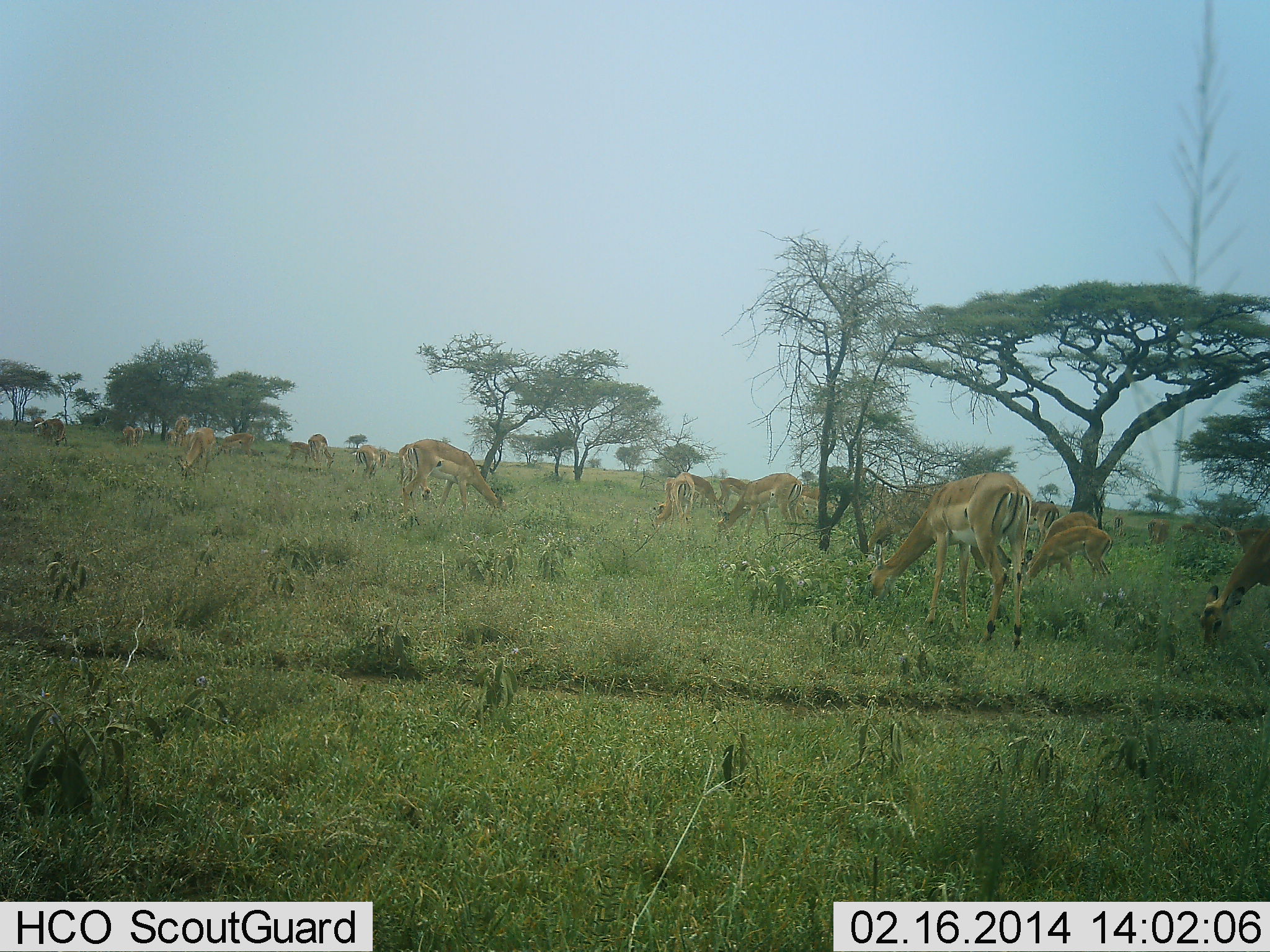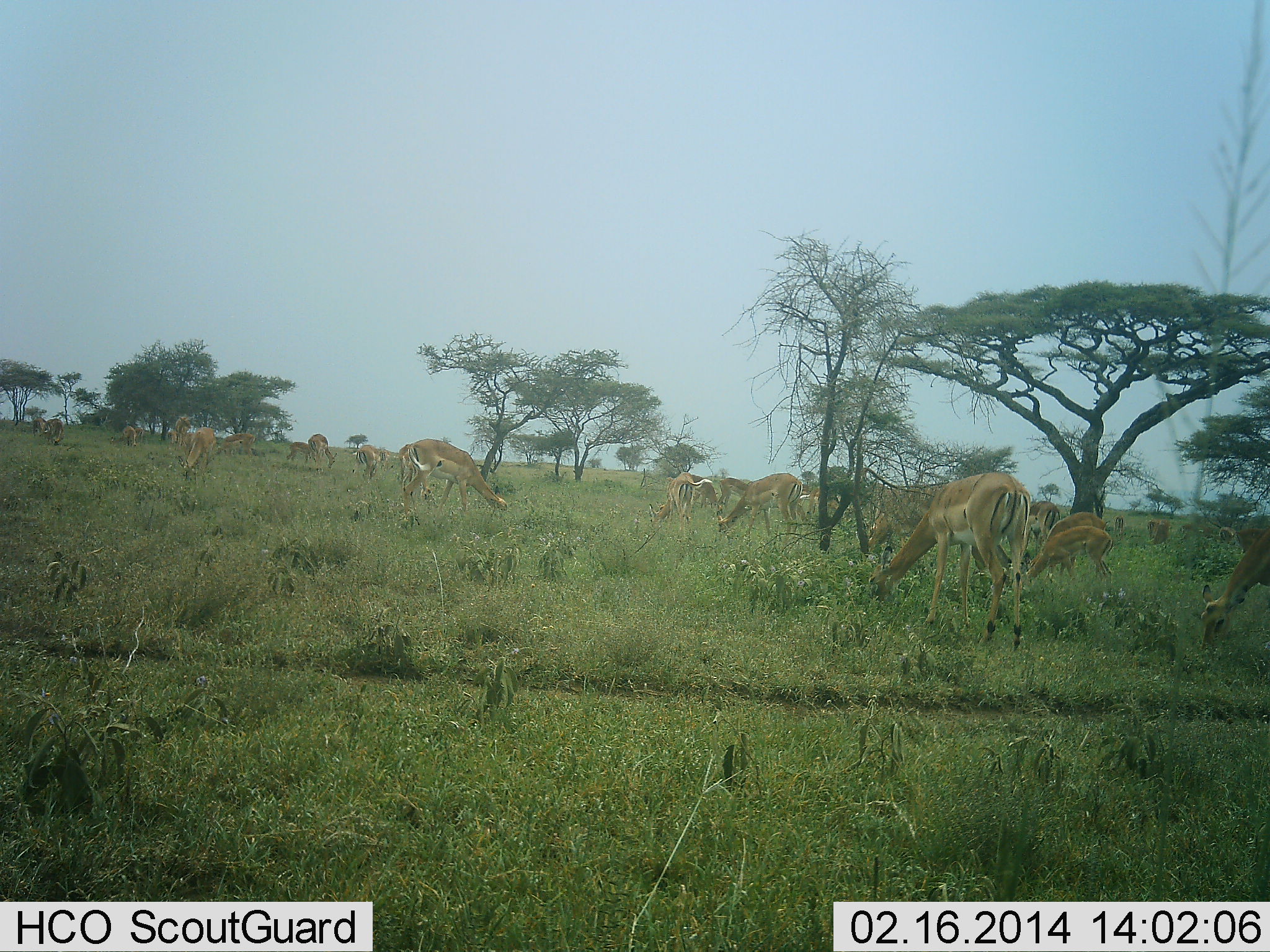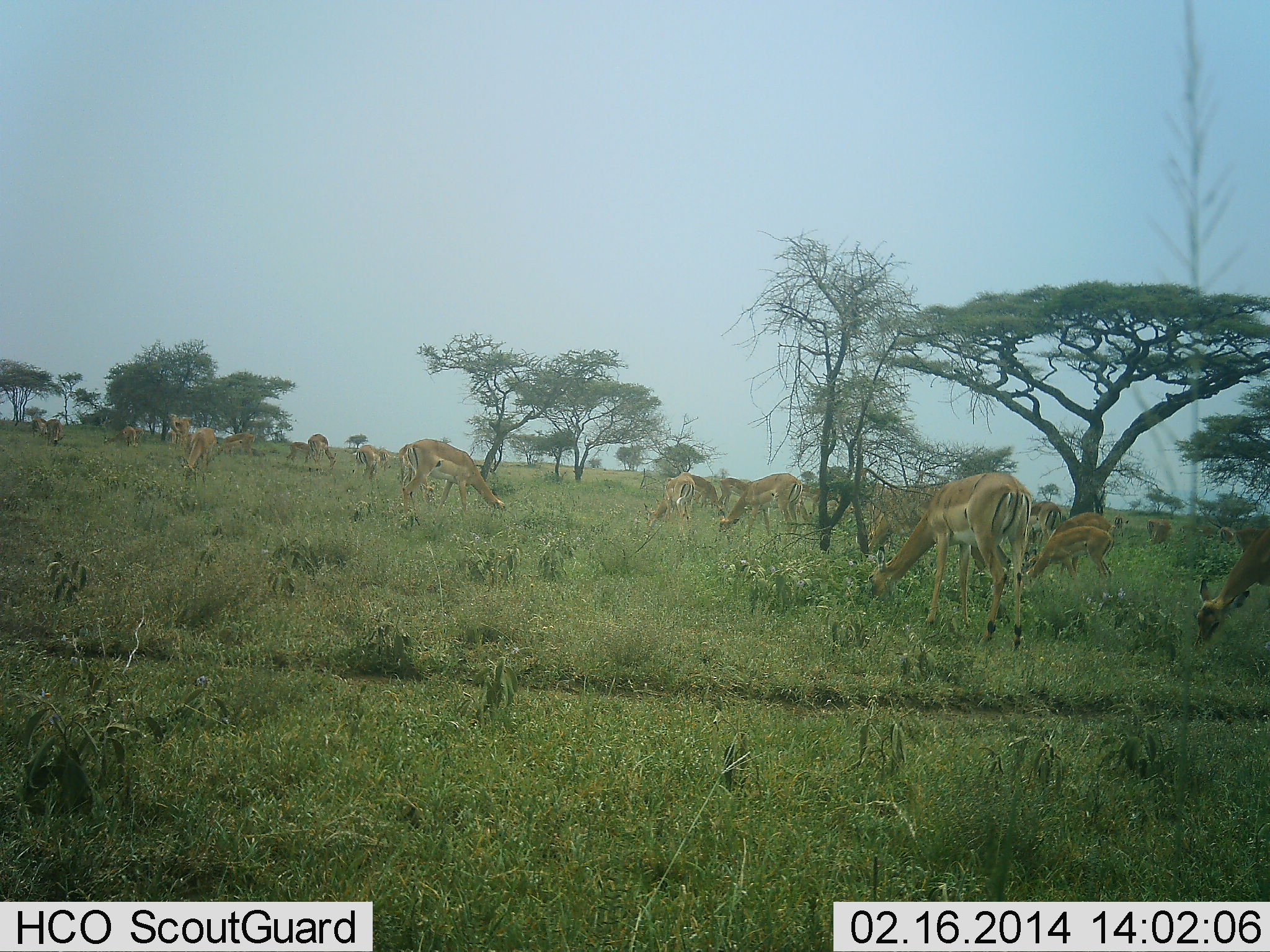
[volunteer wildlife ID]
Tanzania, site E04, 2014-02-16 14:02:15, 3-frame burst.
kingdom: Animalia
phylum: Chordata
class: Mammalia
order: Artiodactyla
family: Bovidae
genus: Aepyceros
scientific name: Aepyceros melampus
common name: impala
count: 11-50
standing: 50%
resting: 0%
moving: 0%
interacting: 0%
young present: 10%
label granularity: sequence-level